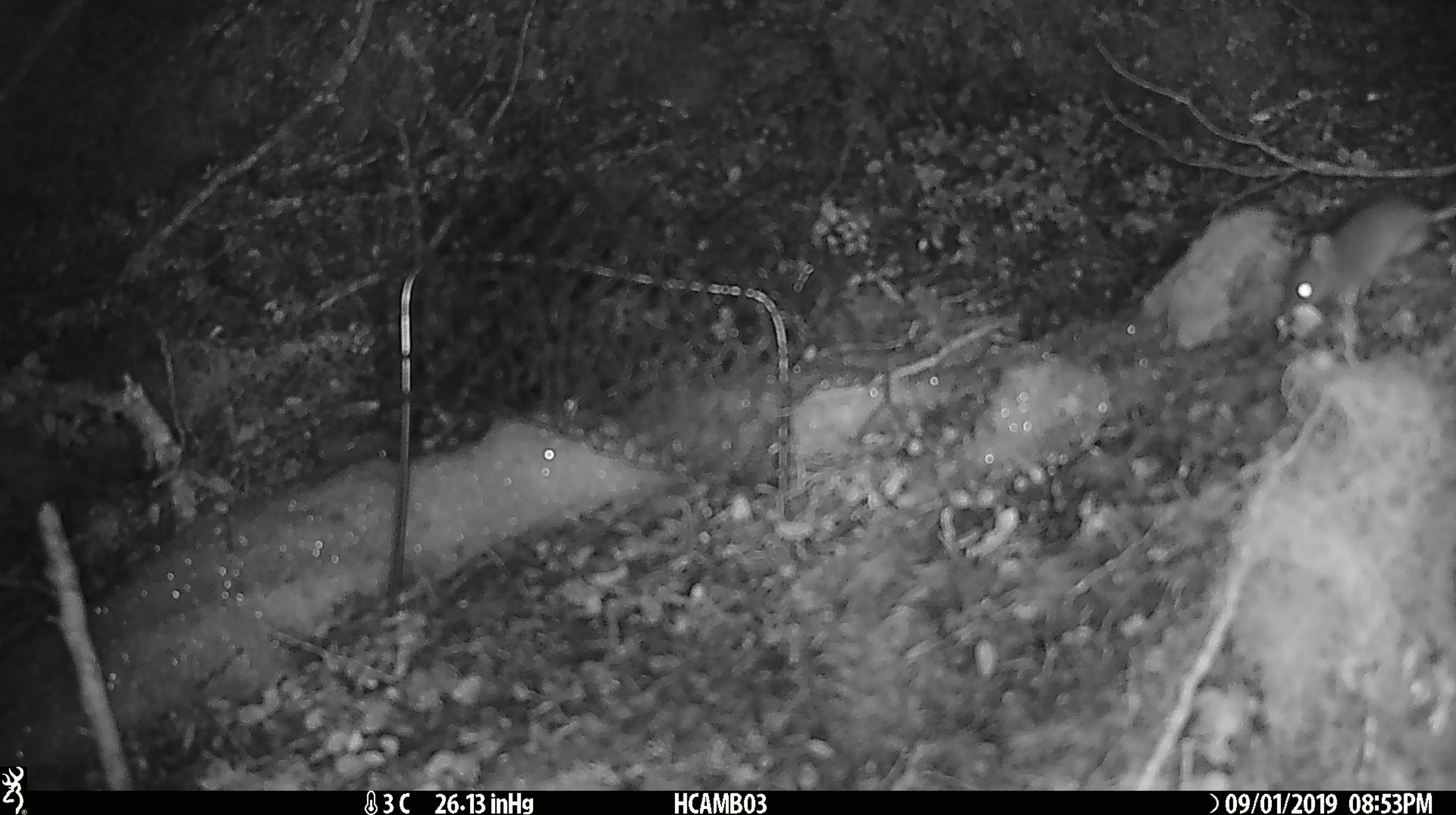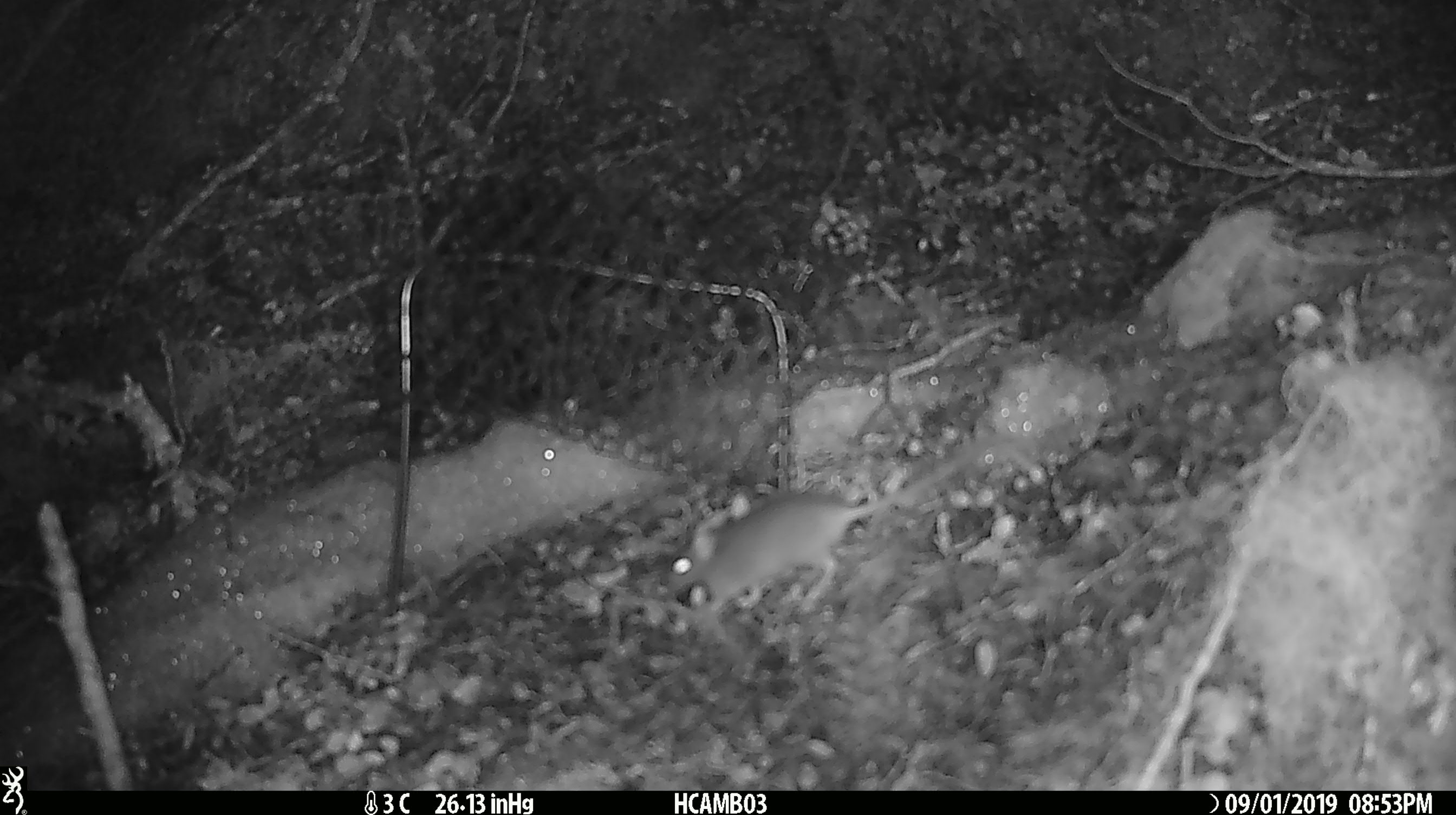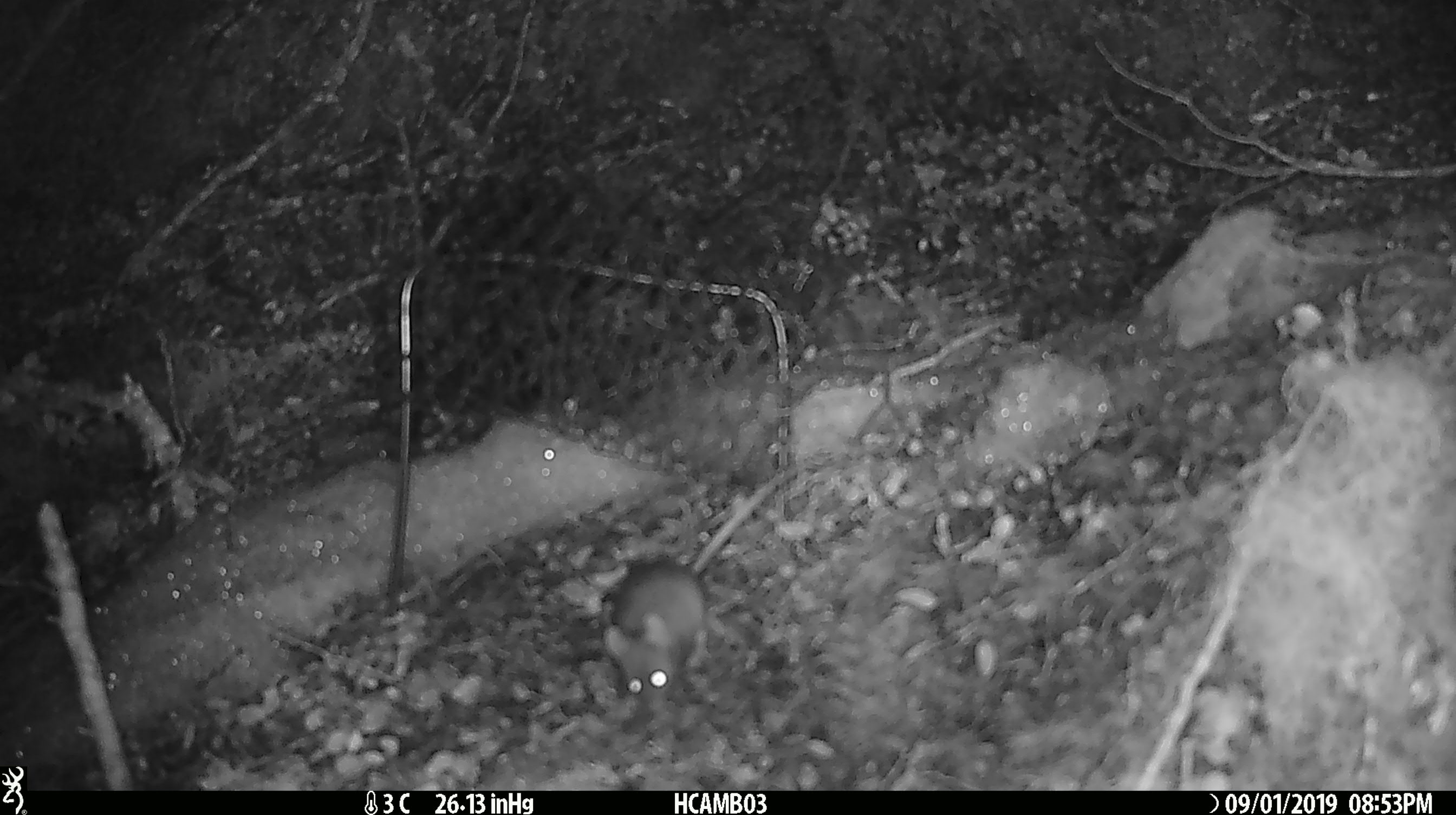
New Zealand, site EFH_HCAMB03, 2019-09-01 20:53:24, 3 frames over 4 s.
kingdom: Animalia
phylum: Chordata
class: Mammalia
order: Rodentia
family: Muridae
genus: Mus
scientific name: Mus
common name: mouse